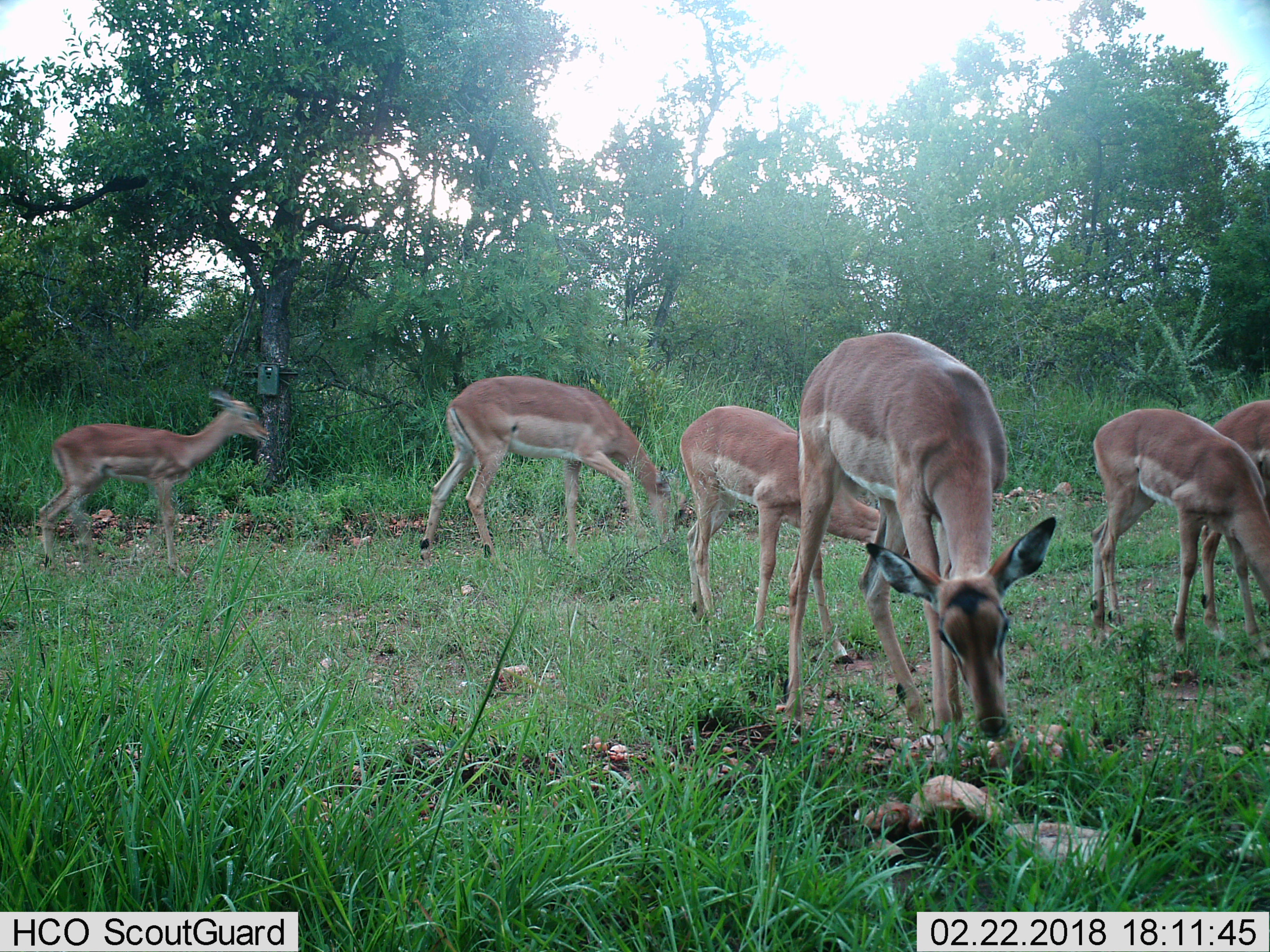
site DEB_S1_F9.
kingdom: Animalia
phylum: Chordata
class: Mammalia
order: Artiodactyla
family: Bovidae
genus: Aepyceros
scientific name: Aepyceros melampus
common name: impala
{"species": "impala (Aepyceros melampus)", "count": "6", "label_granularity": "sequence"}